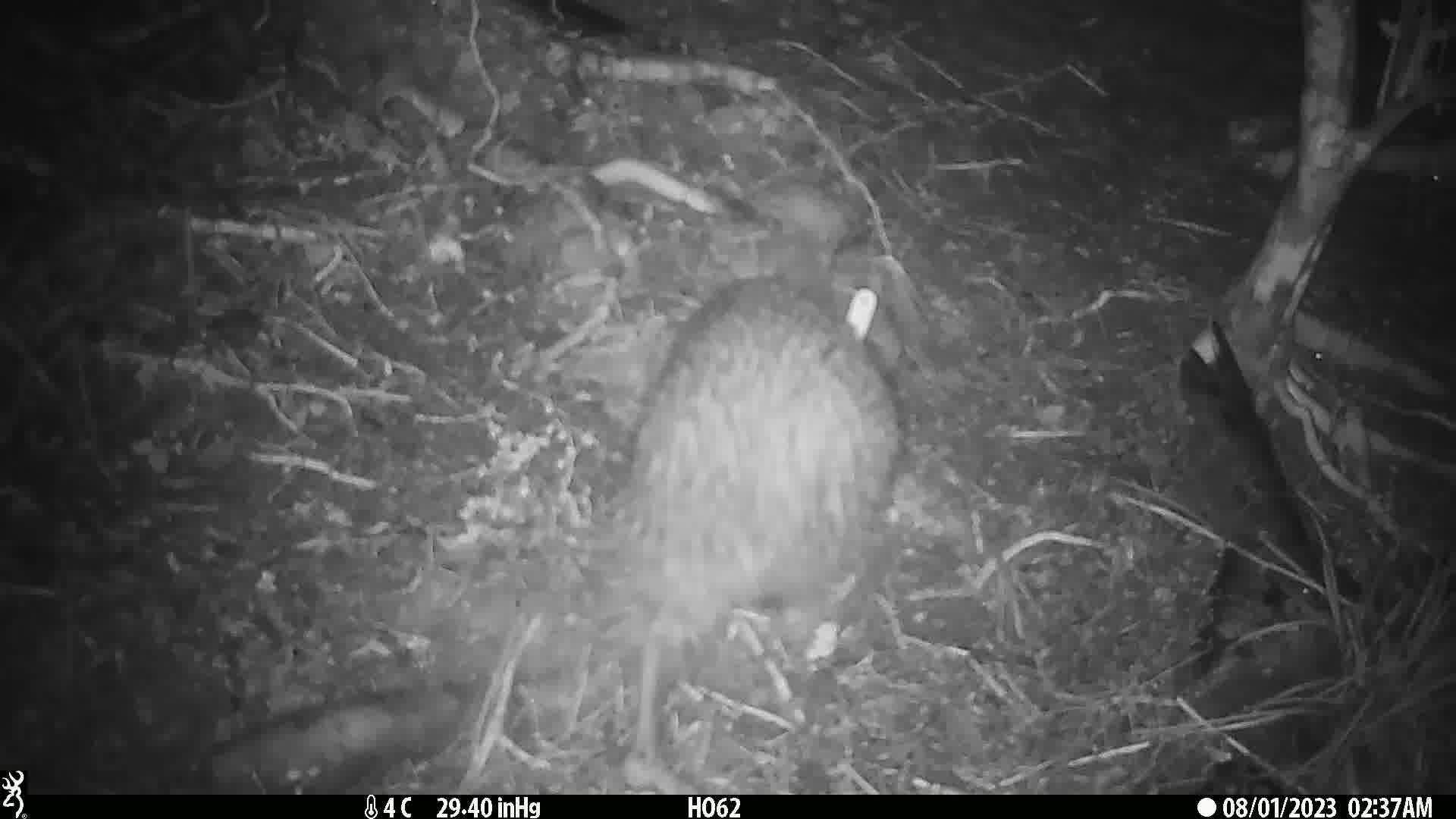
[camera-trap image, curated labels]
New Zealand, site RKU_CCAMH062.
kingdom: Animalia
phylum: Chordata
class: Aves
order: Apterygiformes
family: Apterygidae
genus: Apteryx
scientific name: Apteryx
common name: kiwi